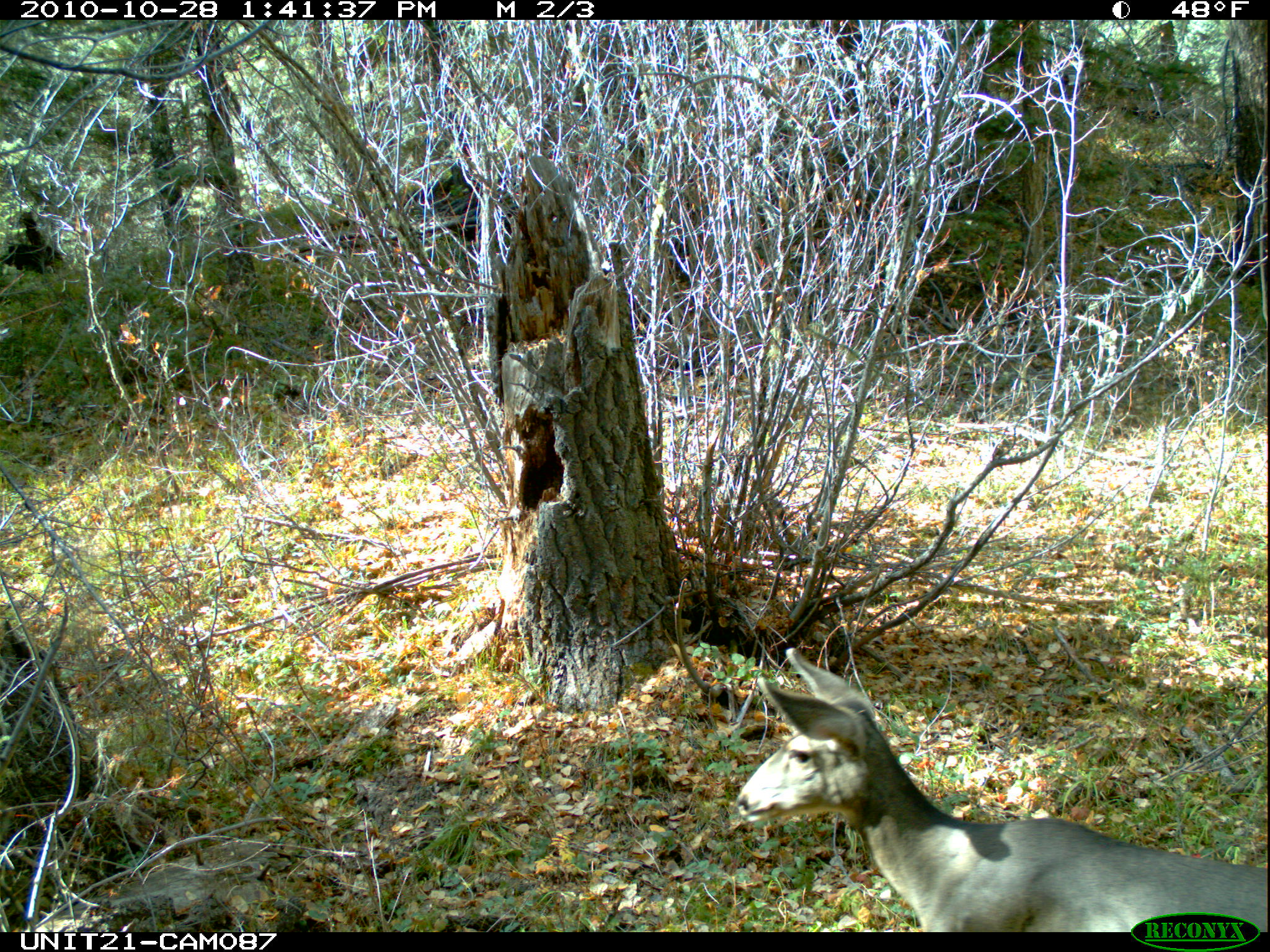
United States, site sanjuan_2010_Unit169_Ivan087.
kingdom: Animalia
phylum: Chordata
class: Mammalia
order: Artiodactyla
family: Cervidae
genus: Odocoileus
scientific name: Odocoileus hemionus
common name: mule deer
Odocoileus hemionus (mule deer).